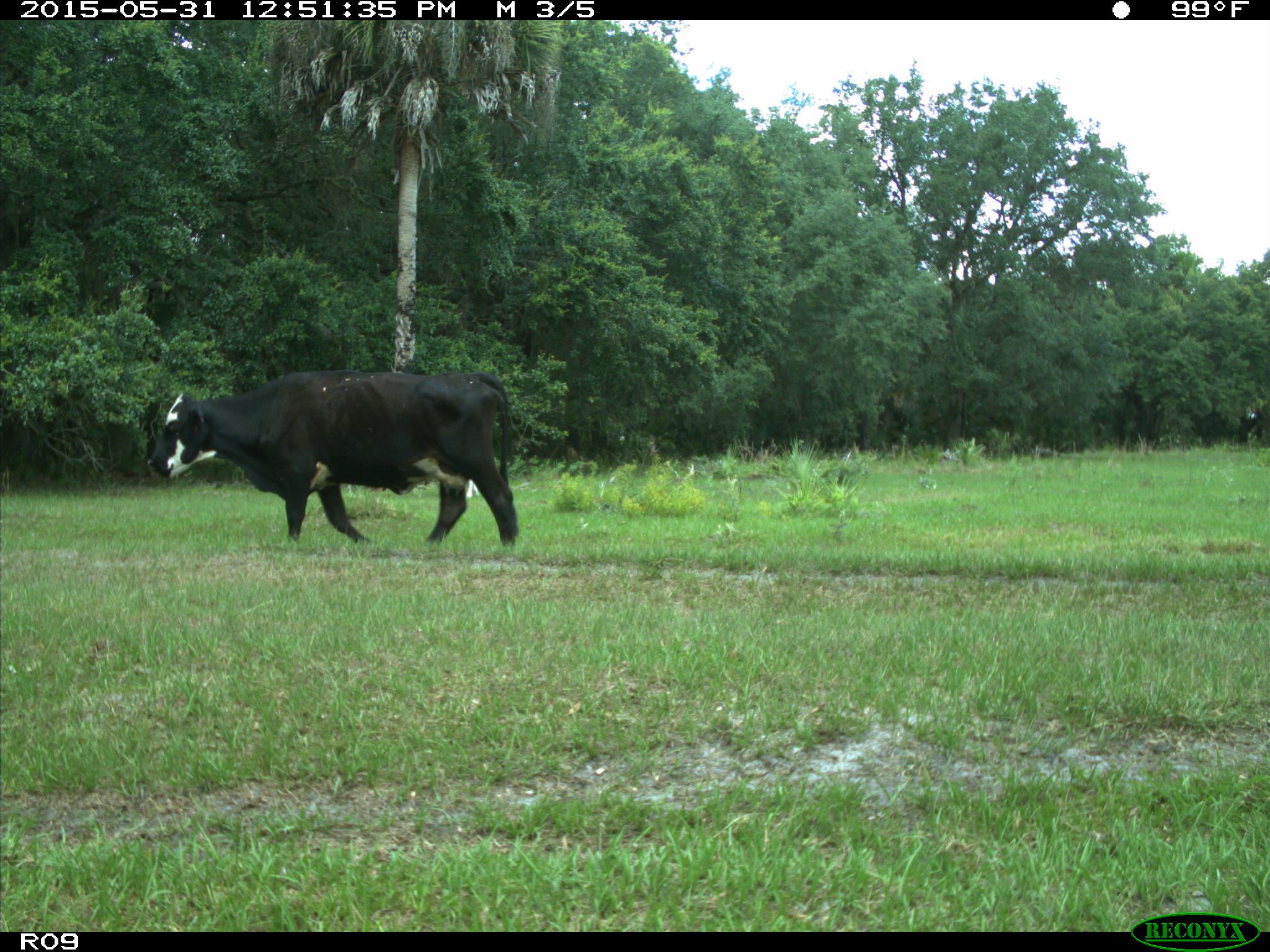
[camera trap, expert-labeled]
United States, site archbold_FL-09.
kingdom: Animalia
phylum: Chordata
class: Mammalia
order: Artiodactyla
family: Bovidae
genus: Bos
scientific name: Bos taurus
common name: domestic cow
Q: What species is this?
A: Bos taurus (domestic cow).